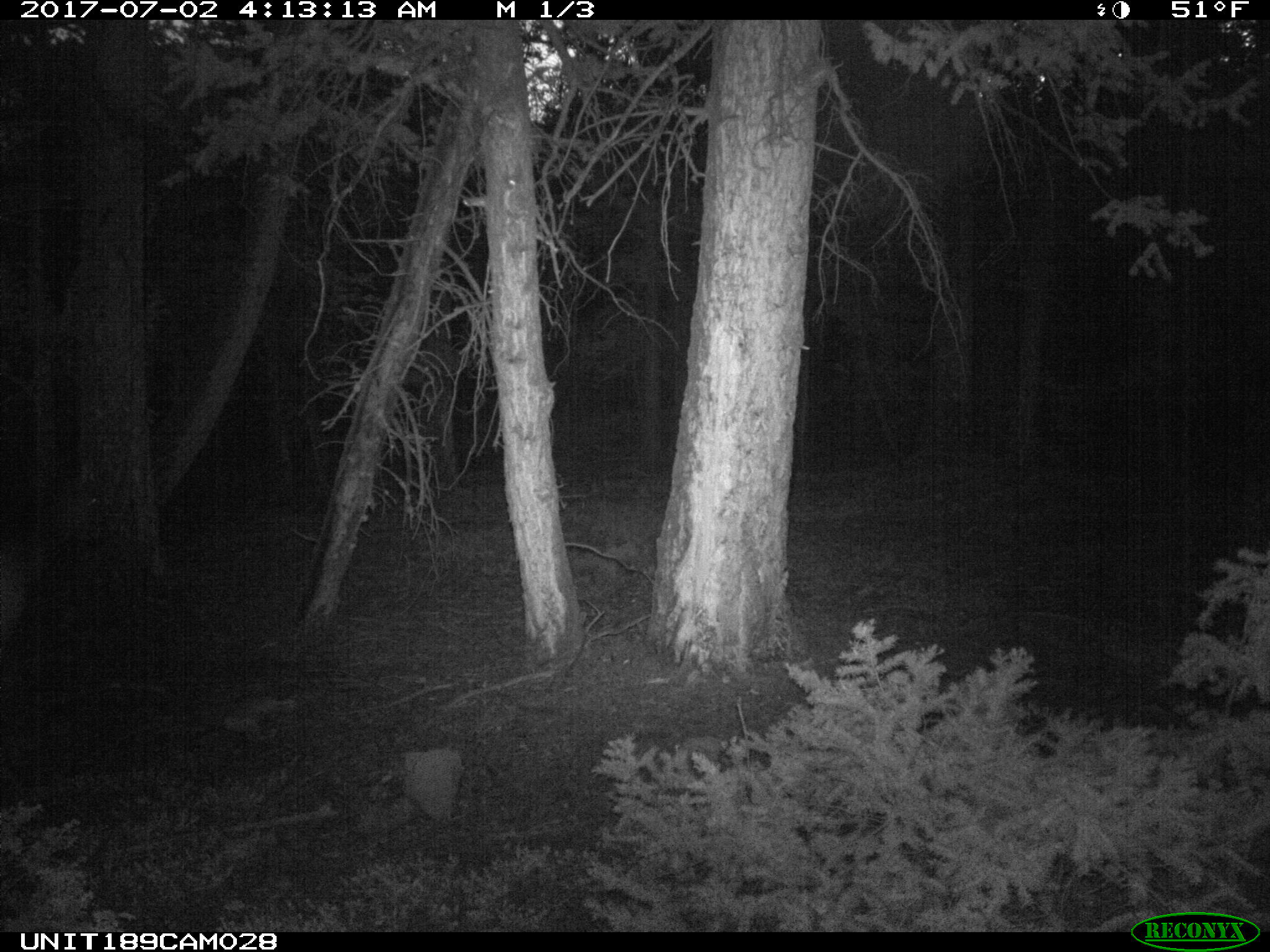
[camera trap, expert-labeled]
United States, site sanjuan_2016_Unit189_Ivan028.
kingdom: Animalia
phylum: Chordata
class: Mammalia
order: Artiodactyla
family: Cervidae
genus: Cervus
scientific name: Cervus elaphus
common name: red deer